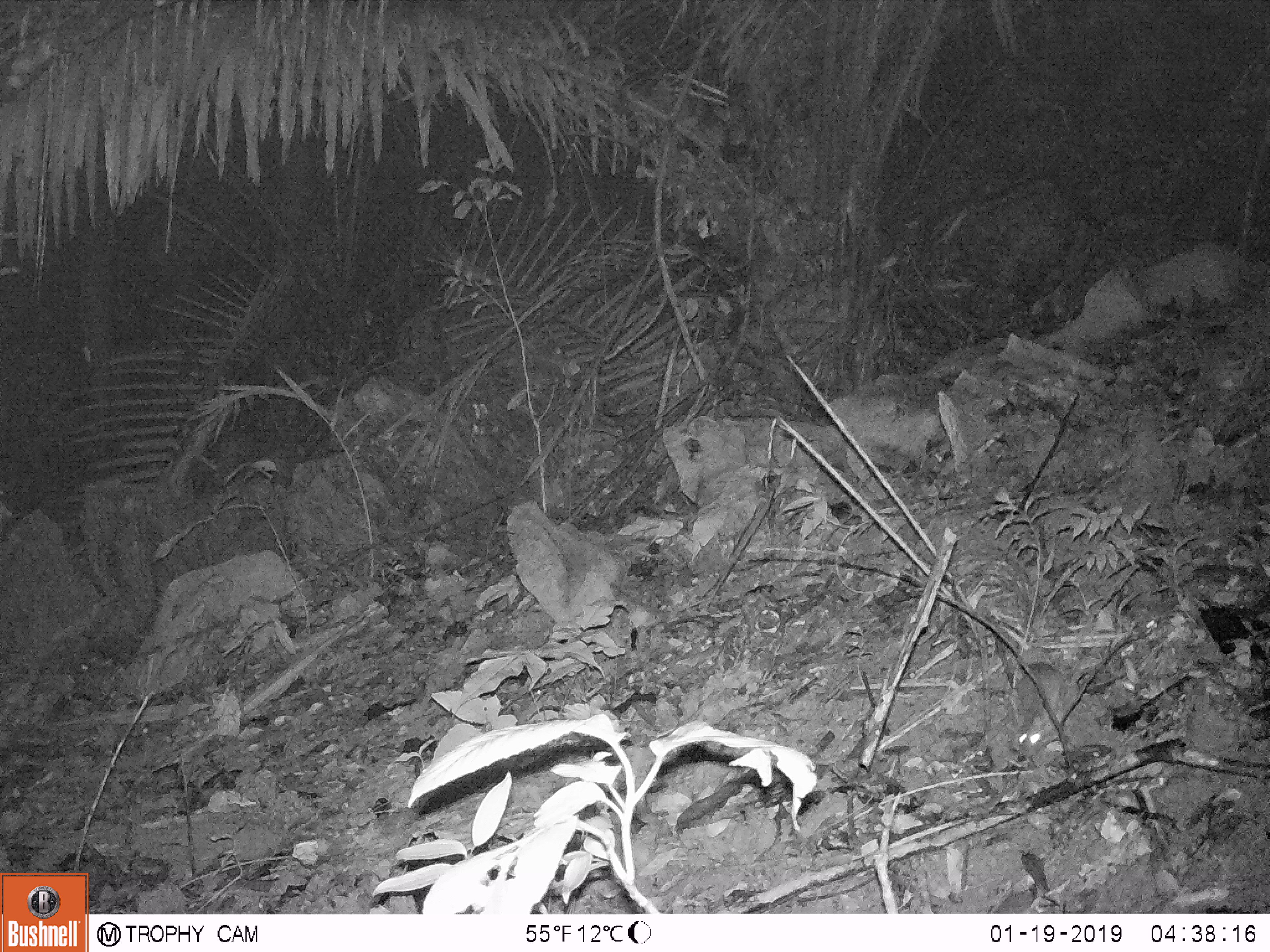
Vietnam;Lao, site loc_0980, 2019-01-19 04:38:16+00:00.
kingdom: Animalia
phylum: Chordata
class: Mammalia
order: Rodentia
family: Muridae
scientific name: Muridae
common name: old-world mice and rats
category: unidentified murid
Unidentified murid (old-world mice and rats) (Muridae). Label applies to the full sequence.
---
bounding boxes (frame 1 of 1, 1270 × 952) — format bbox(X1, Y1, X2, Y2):
unidentified murid: bbox(1014, 662, 1066, 759)